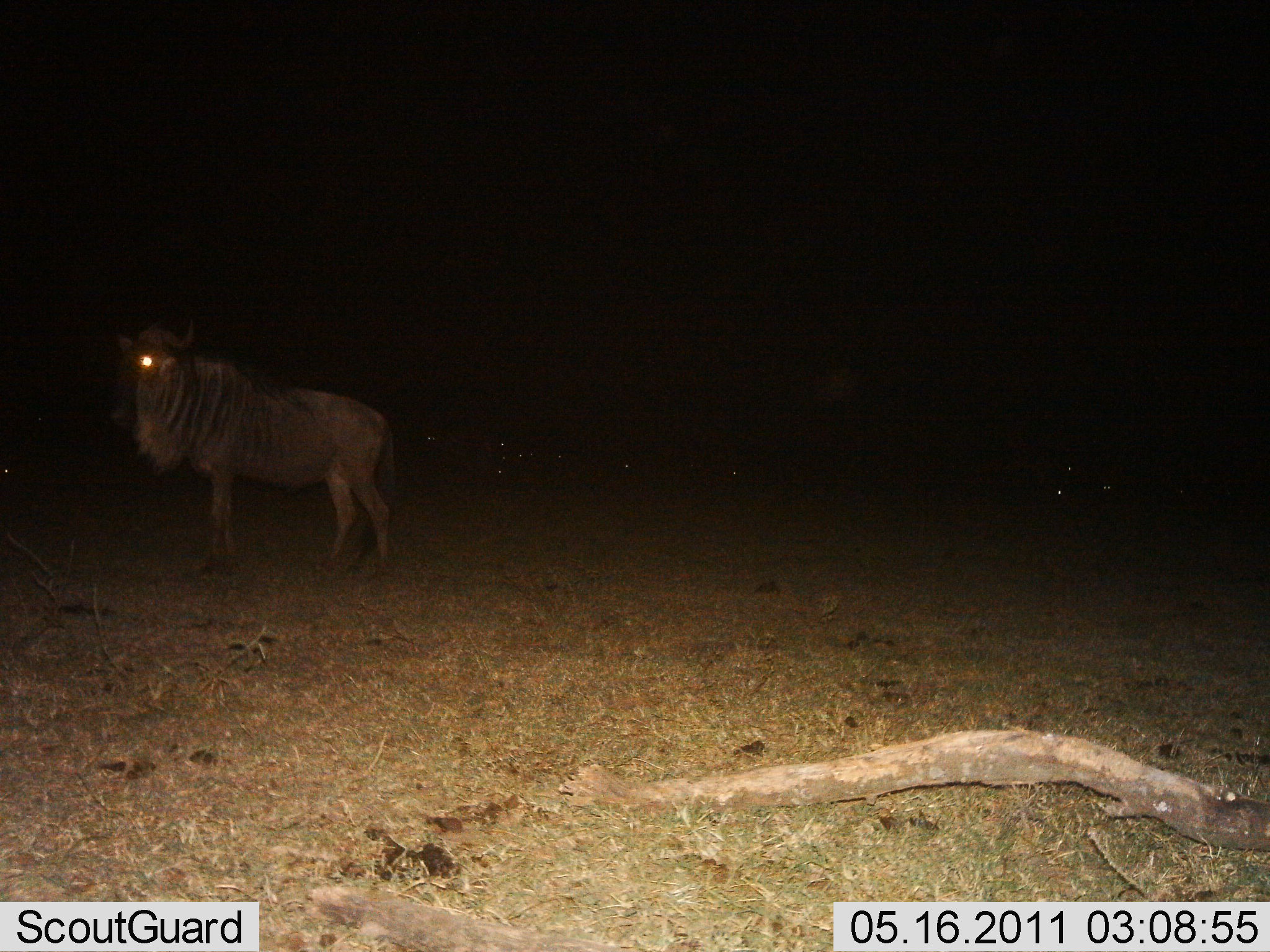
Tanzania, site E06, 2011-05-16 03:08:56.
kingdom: Animalia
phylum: Chordata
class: Mammalia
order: Artiodactyla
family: Bovidae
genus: Connochaetes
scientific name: Connochaetes taurinus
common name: blue wildebeest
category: wildebeest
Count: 1.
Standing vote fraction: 100%.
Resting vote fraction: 0%.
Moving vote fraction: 0%.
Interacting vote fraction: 0%.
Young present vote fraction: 0%.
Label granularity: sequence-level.